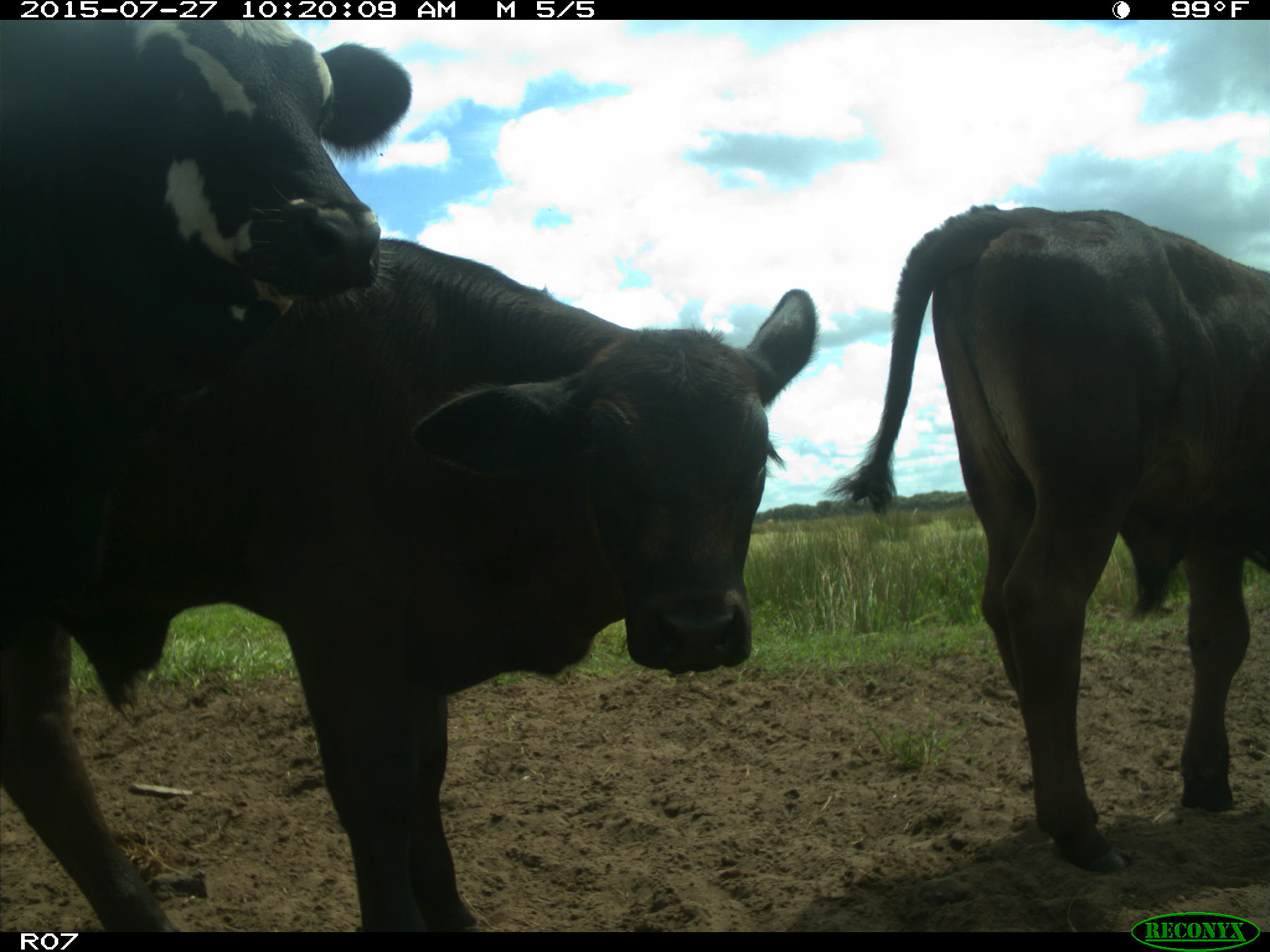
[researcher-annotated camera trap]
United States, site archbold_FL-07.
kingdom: Animalia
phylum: Chordata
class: Mammalia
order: Artiodactyla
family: Bovidae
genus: Bos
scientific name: Bos taurus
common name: domestic cow